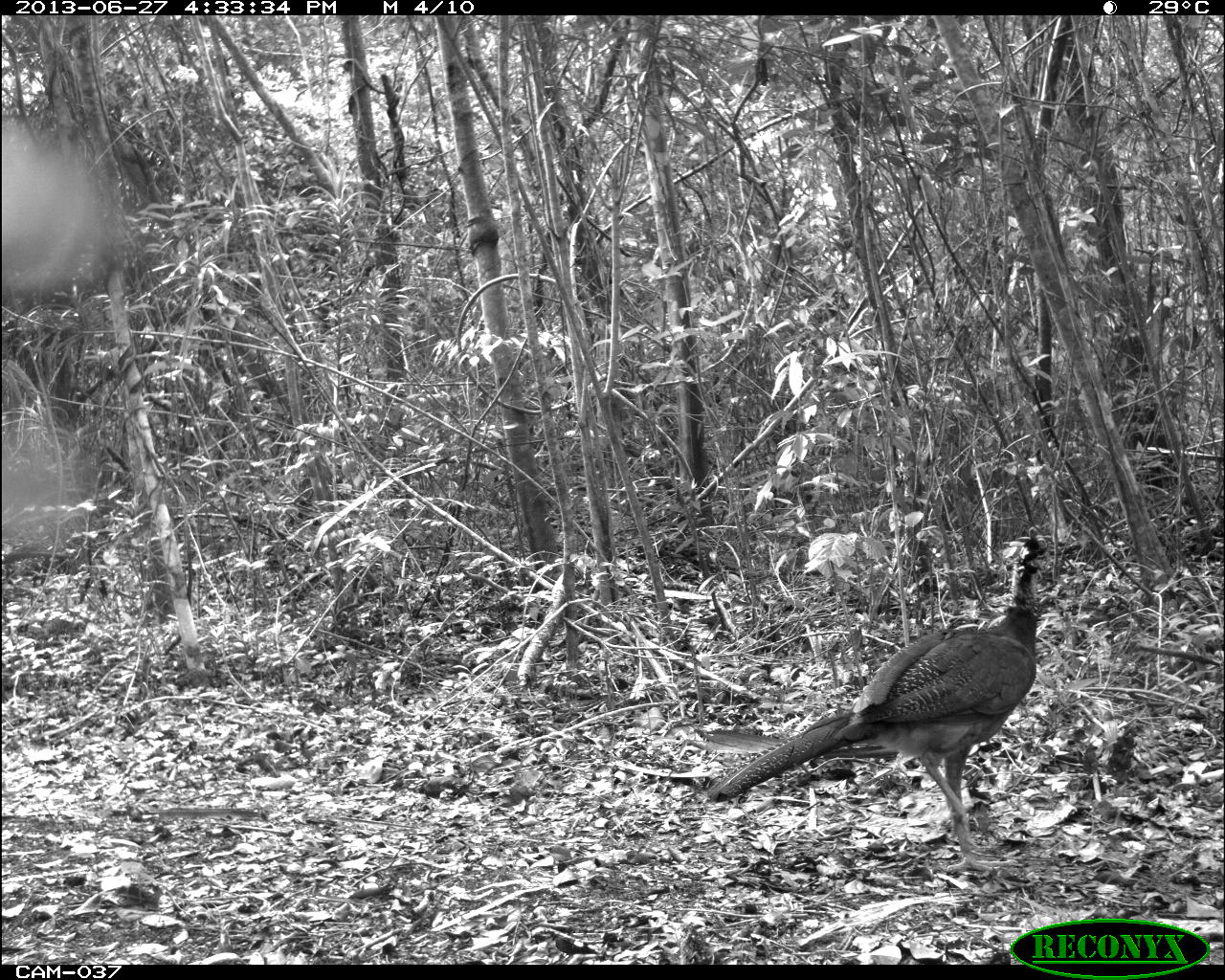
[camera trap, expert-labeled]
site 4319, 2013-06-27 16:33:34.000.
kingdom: Animalia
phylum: Chordata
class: Aves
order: Galliformes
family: Cracidae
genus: Crax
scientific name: Crax rubra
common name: great curassow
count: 1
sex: female